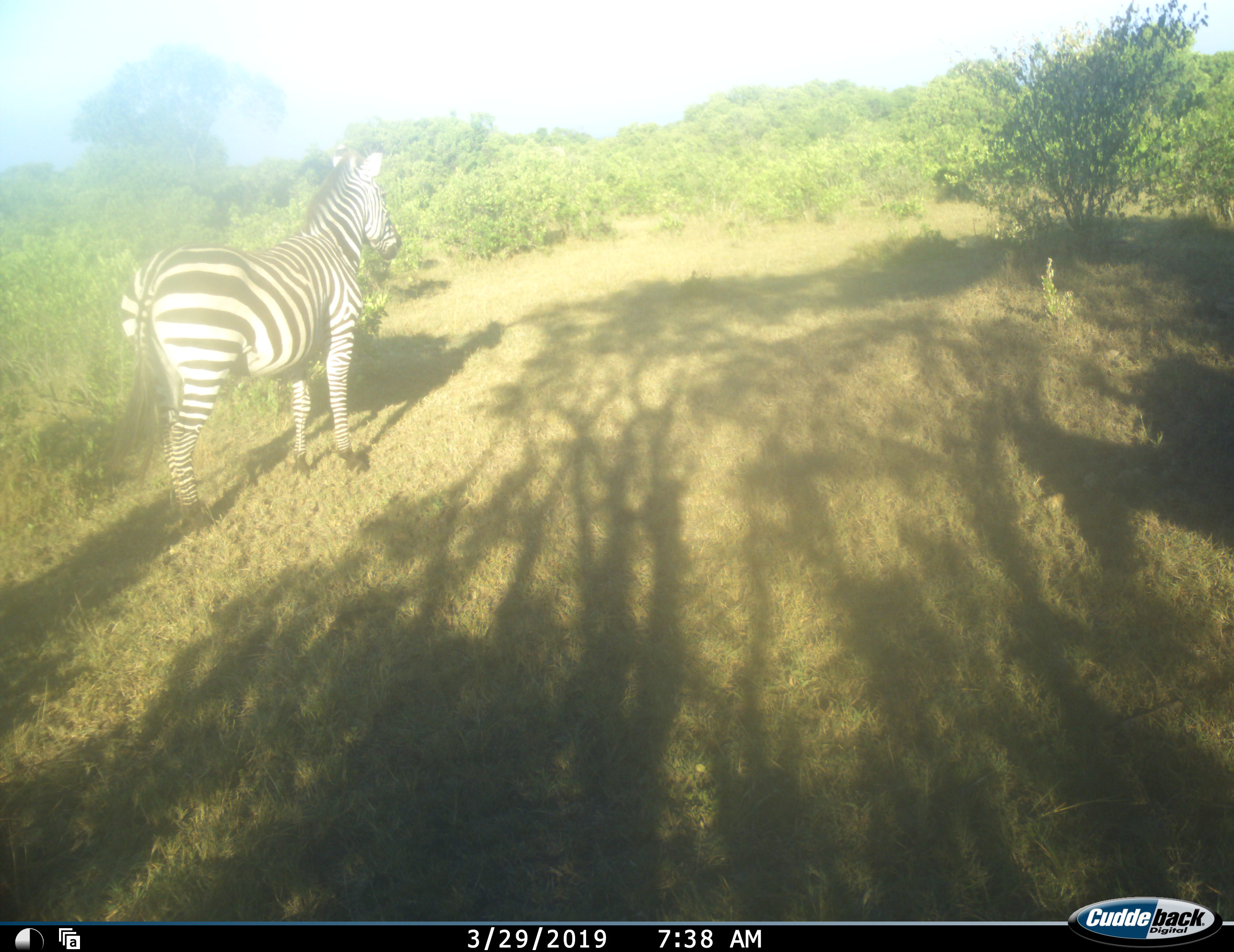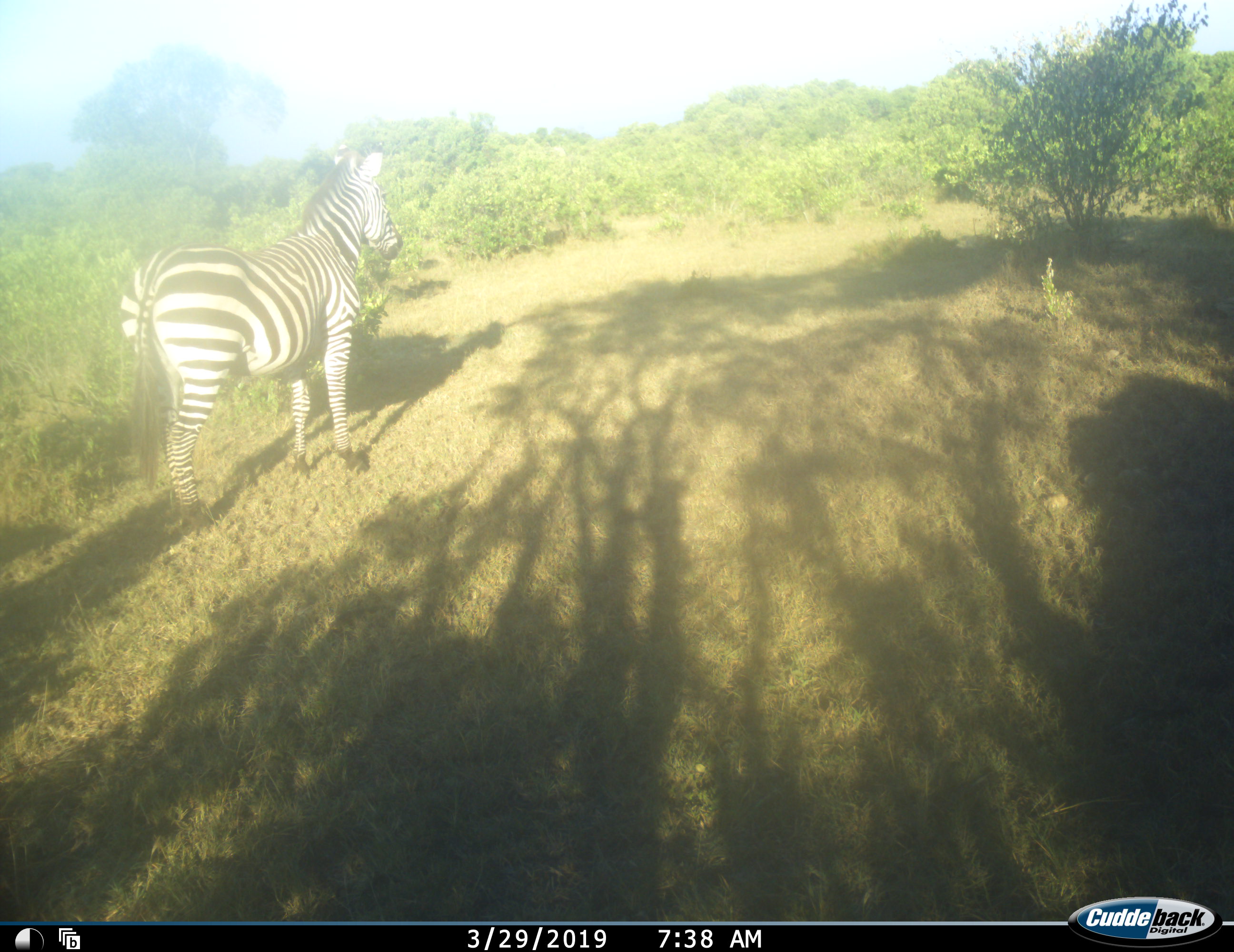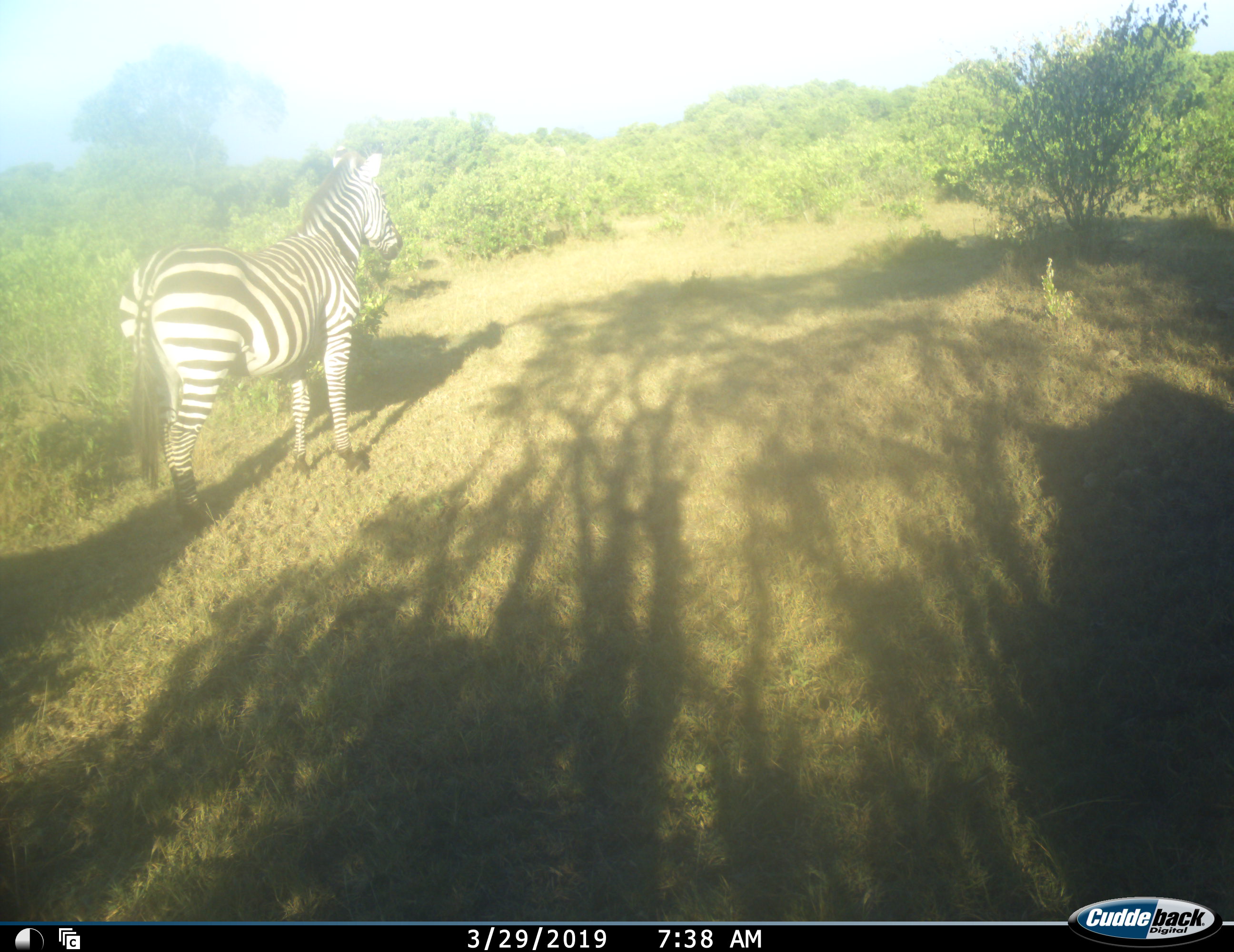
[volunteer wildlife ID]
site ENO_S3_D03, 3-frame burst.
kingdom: Animalia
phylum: Chordata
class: Mammalia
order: Perissodactyla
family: Equidae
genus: Equus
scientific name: Equus quagga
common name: plains zebra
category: zebraplains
Zebraplains (plains zebra) (Equus quagga), count 1. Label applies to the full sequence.